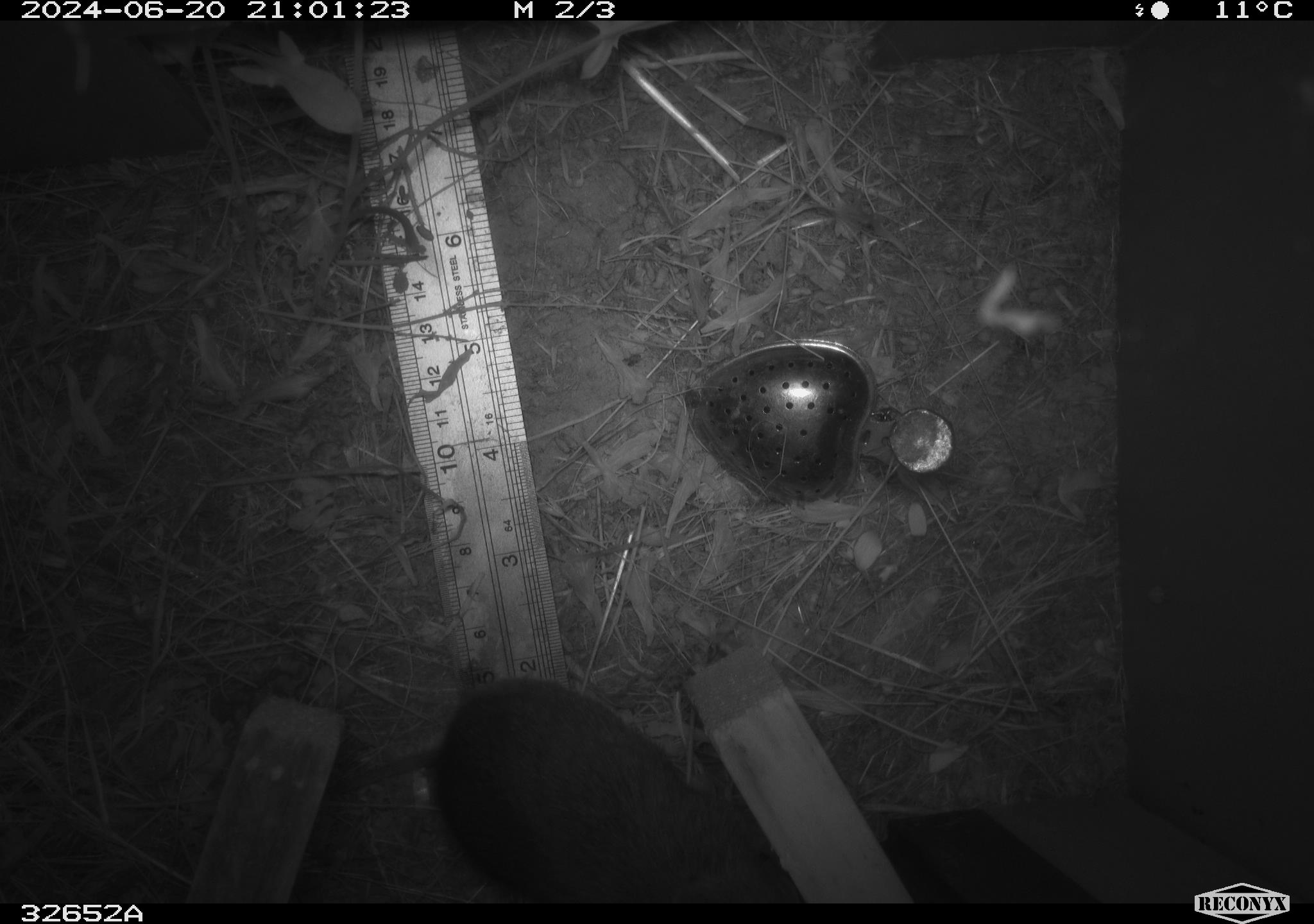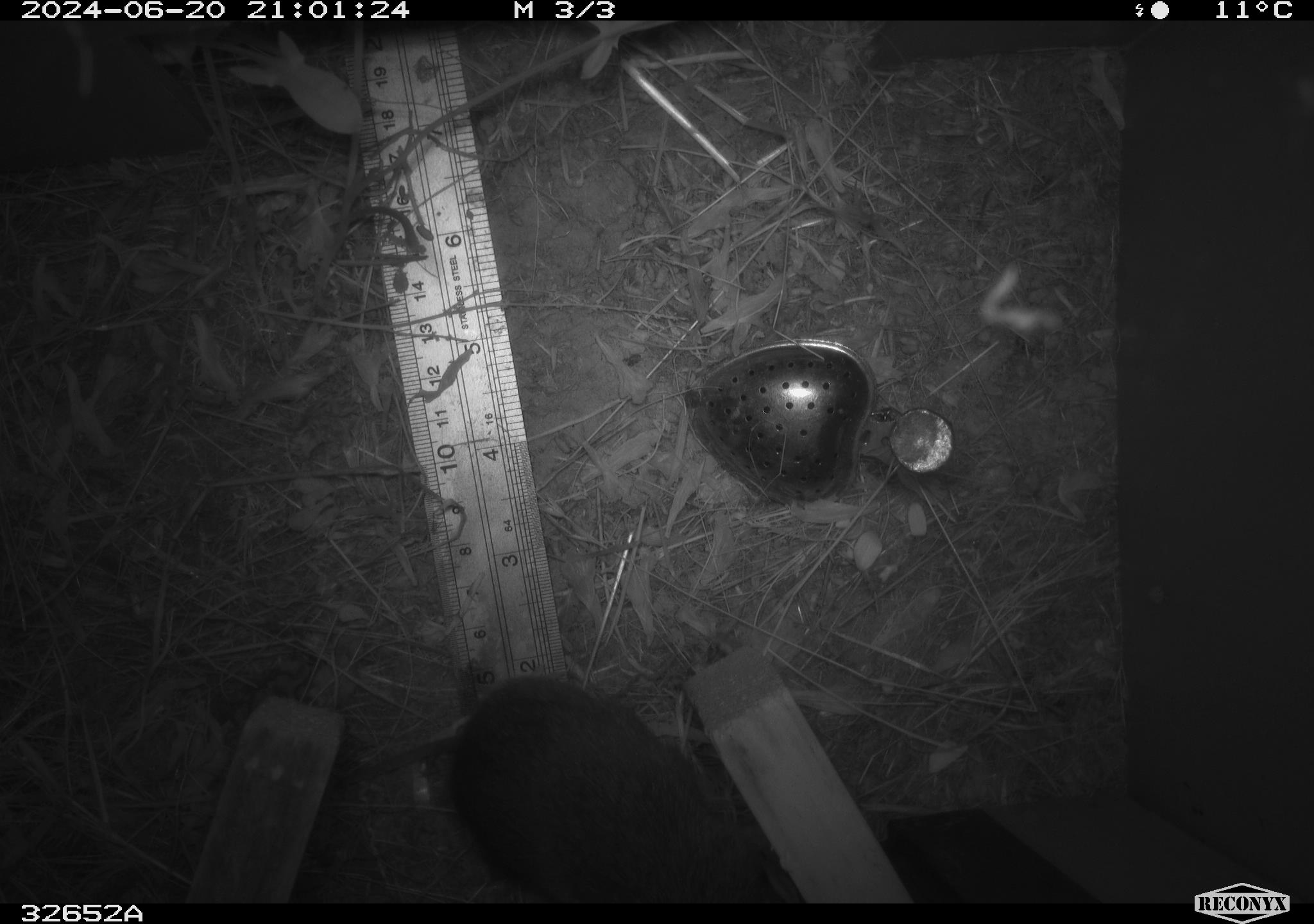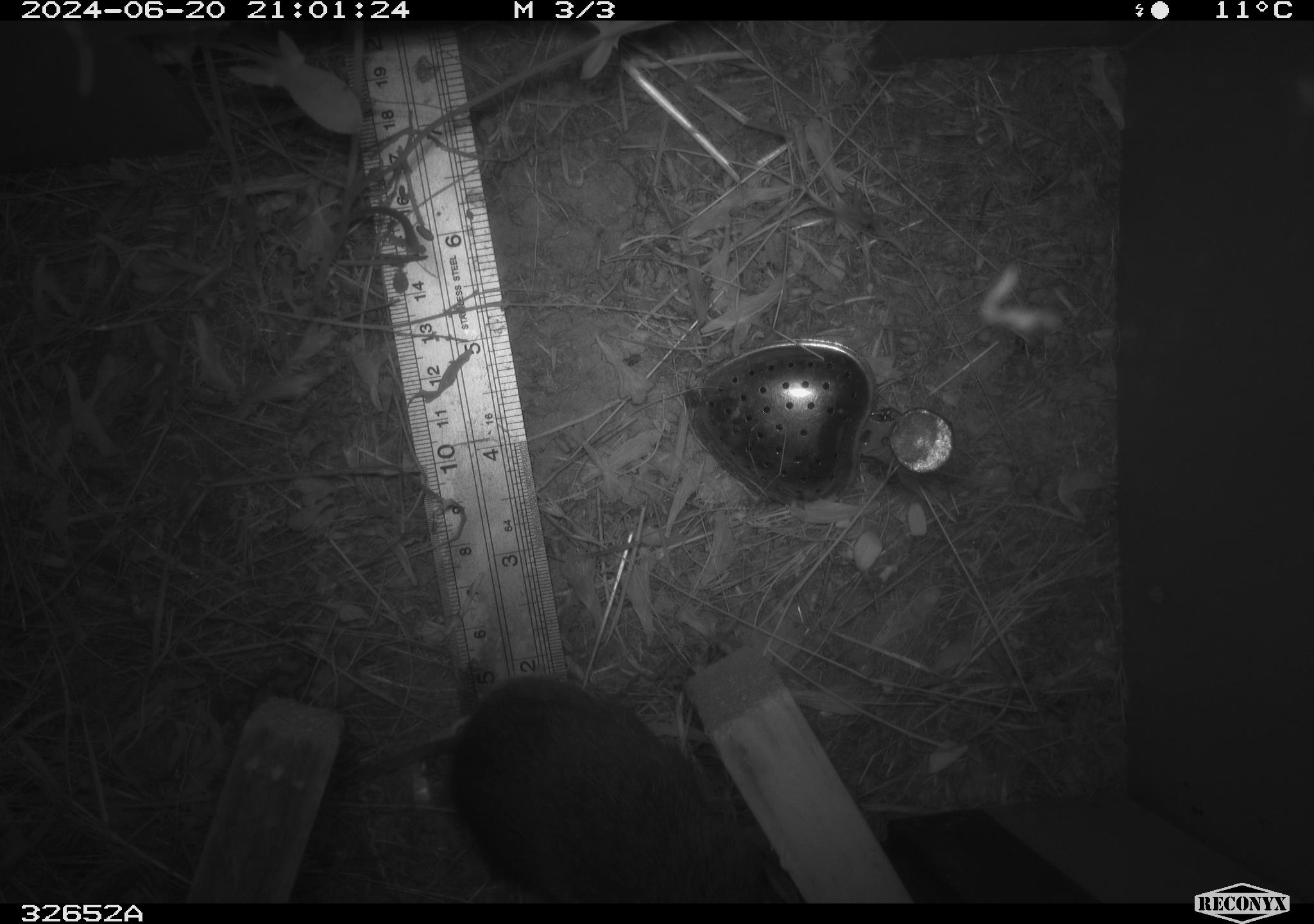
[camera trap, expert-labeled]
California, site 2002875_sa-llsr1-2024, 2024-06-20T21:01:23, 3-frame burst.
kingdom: Animalia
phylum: Chordata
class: Mammalia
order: Rodentia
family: Cricetidae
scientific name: Arvicolinae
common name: voles, lemmings, and muskrats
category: arvicolinae subfamily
Arvicolinae subfamily (voles, lemmings, and muskrats) (Arvicolinae).